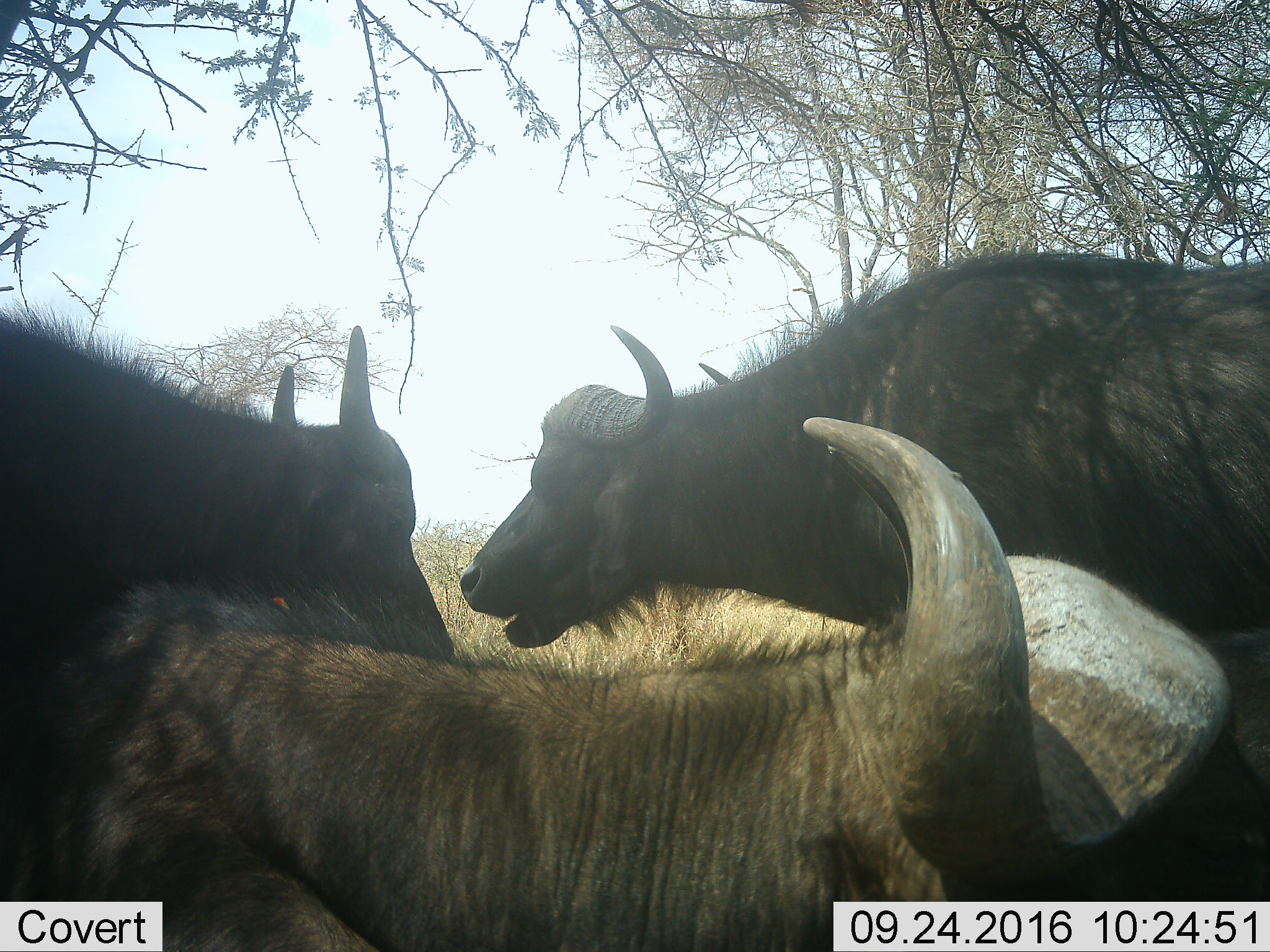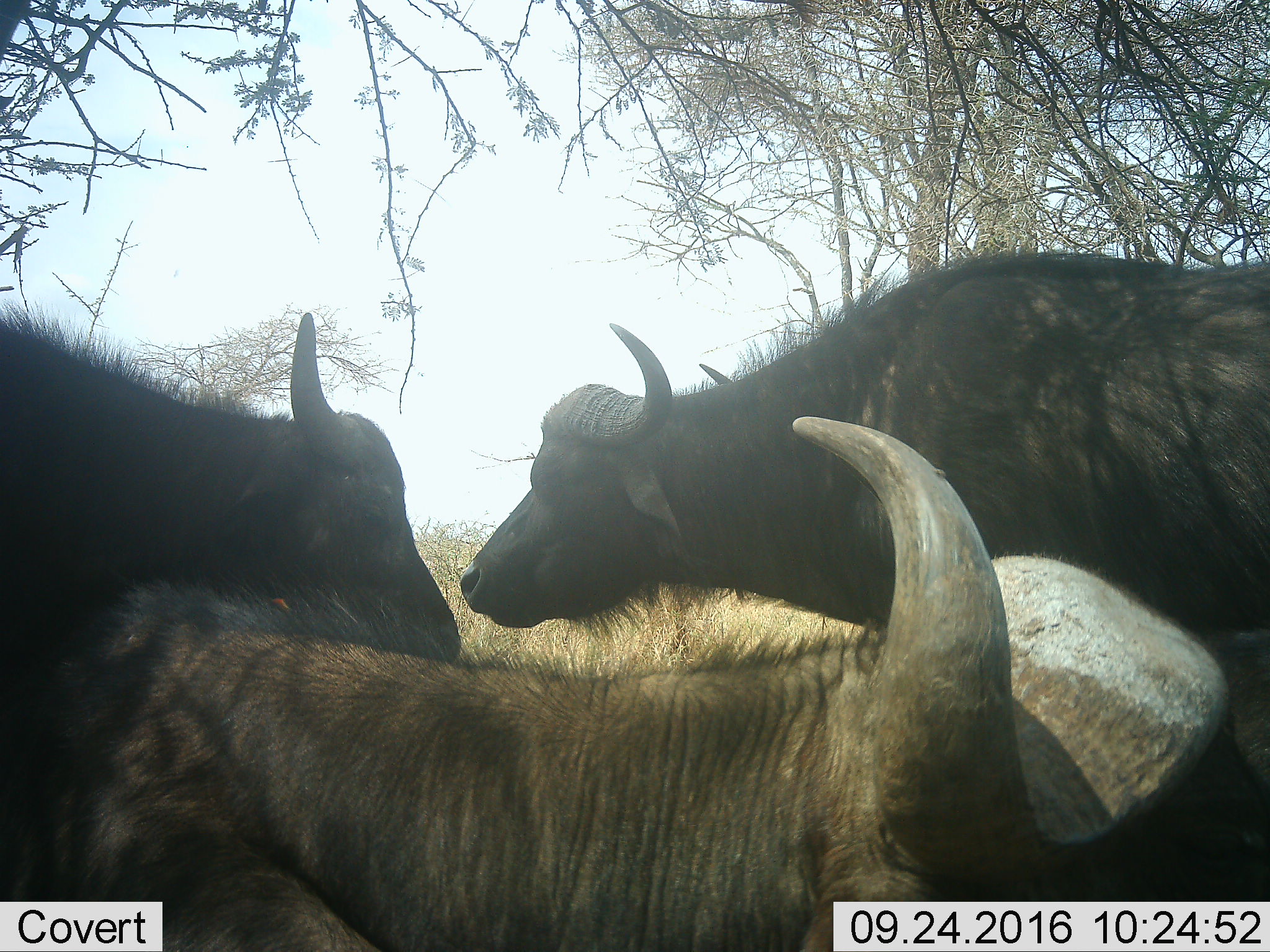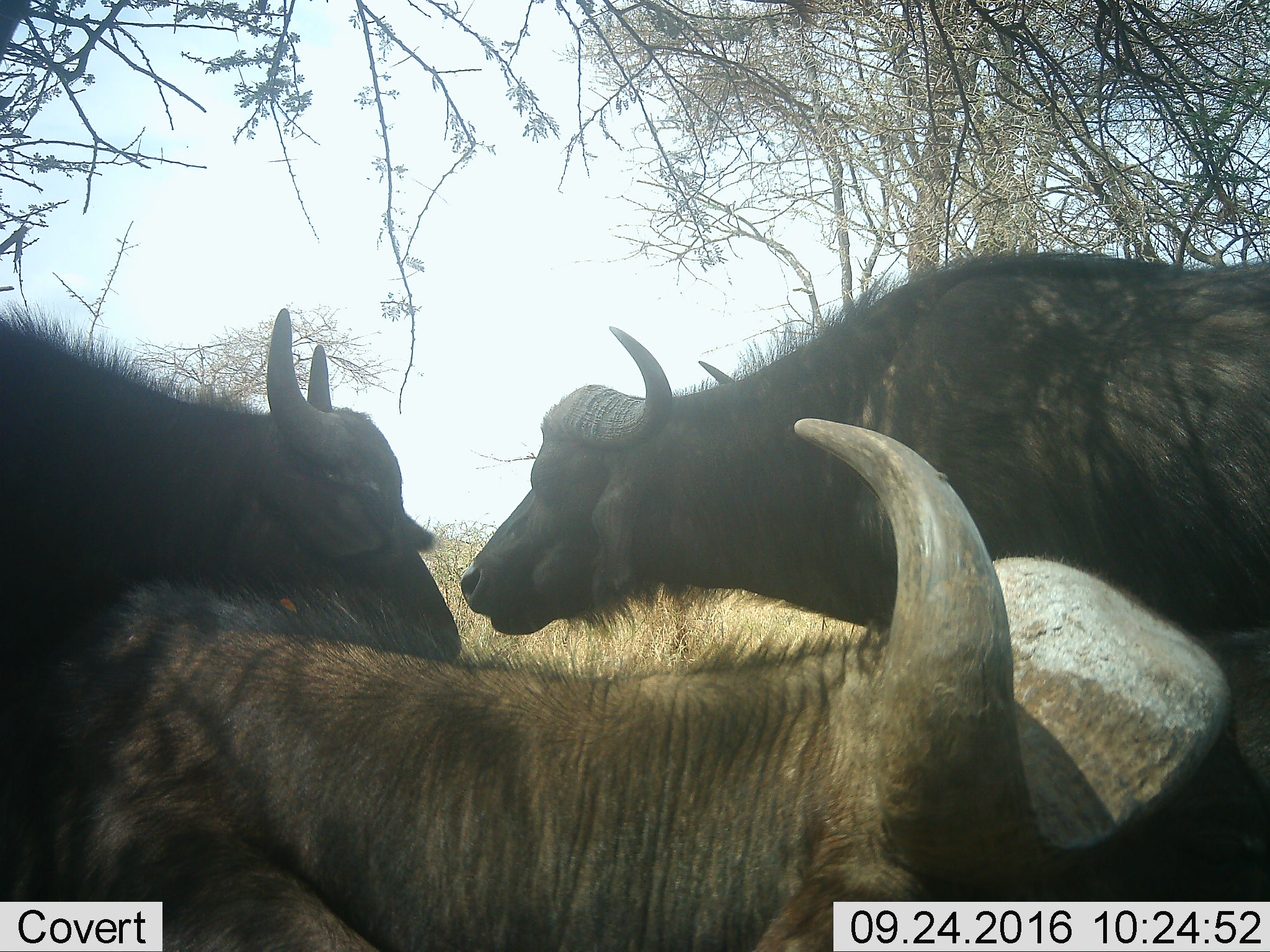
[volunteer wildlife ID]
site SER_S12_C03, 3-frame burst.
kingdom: Animalia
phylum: Chordata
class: Mammalia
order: Artiodactyla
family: Bovidae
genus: Syncerus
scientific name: Syncerus caffer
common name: african buffalo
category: buffalo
Buffalo (african buffalo) (Syncerus caffer), count 3. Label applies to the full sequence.